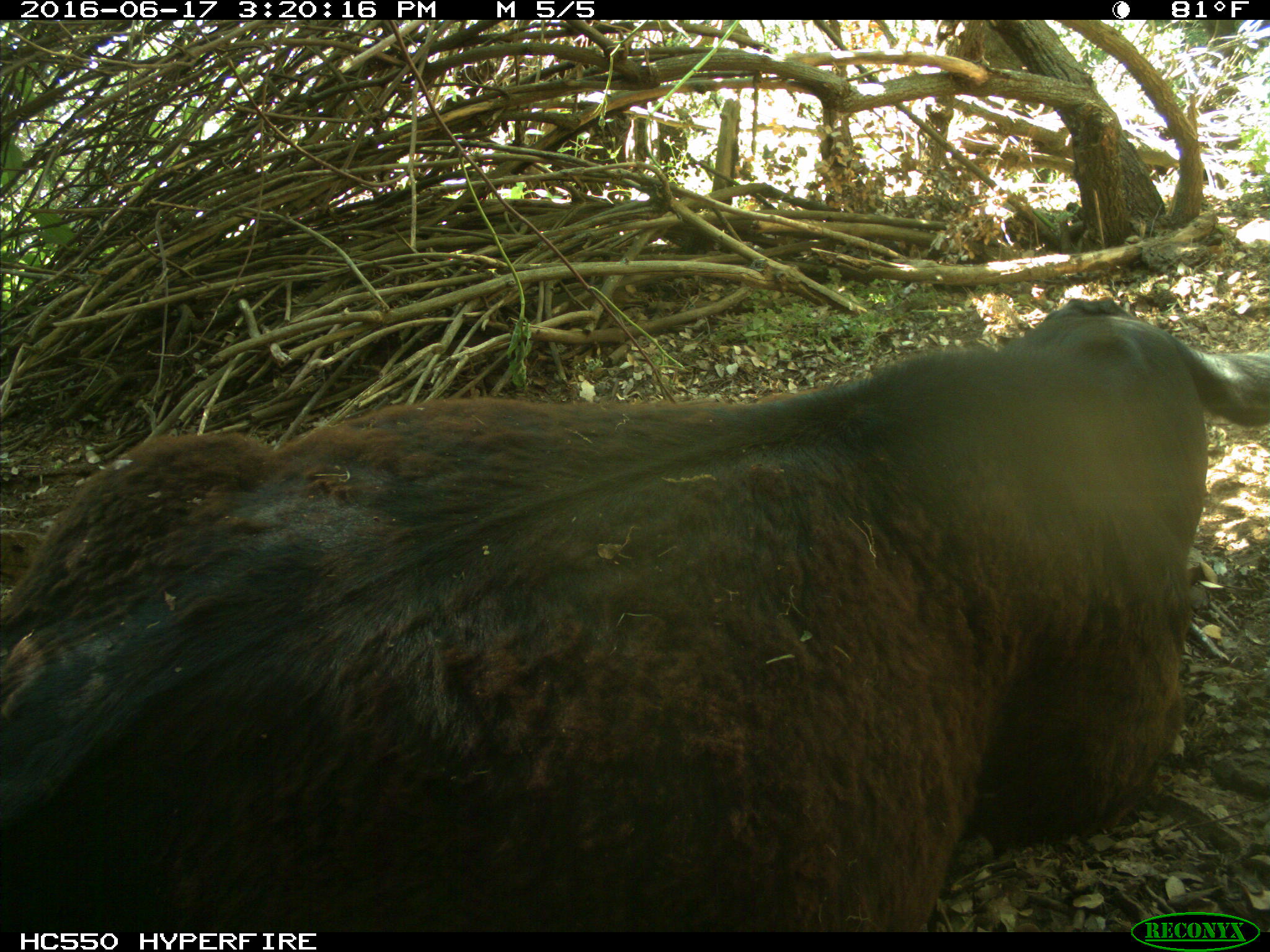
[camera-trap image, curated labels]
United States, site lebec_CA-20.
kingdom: Animalia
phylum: Chordata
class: Mammalia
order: Artiodactyla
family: Bovidae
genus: Bos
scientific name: Bos taurus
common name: domestic cow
Bos taurus (domestic cow).